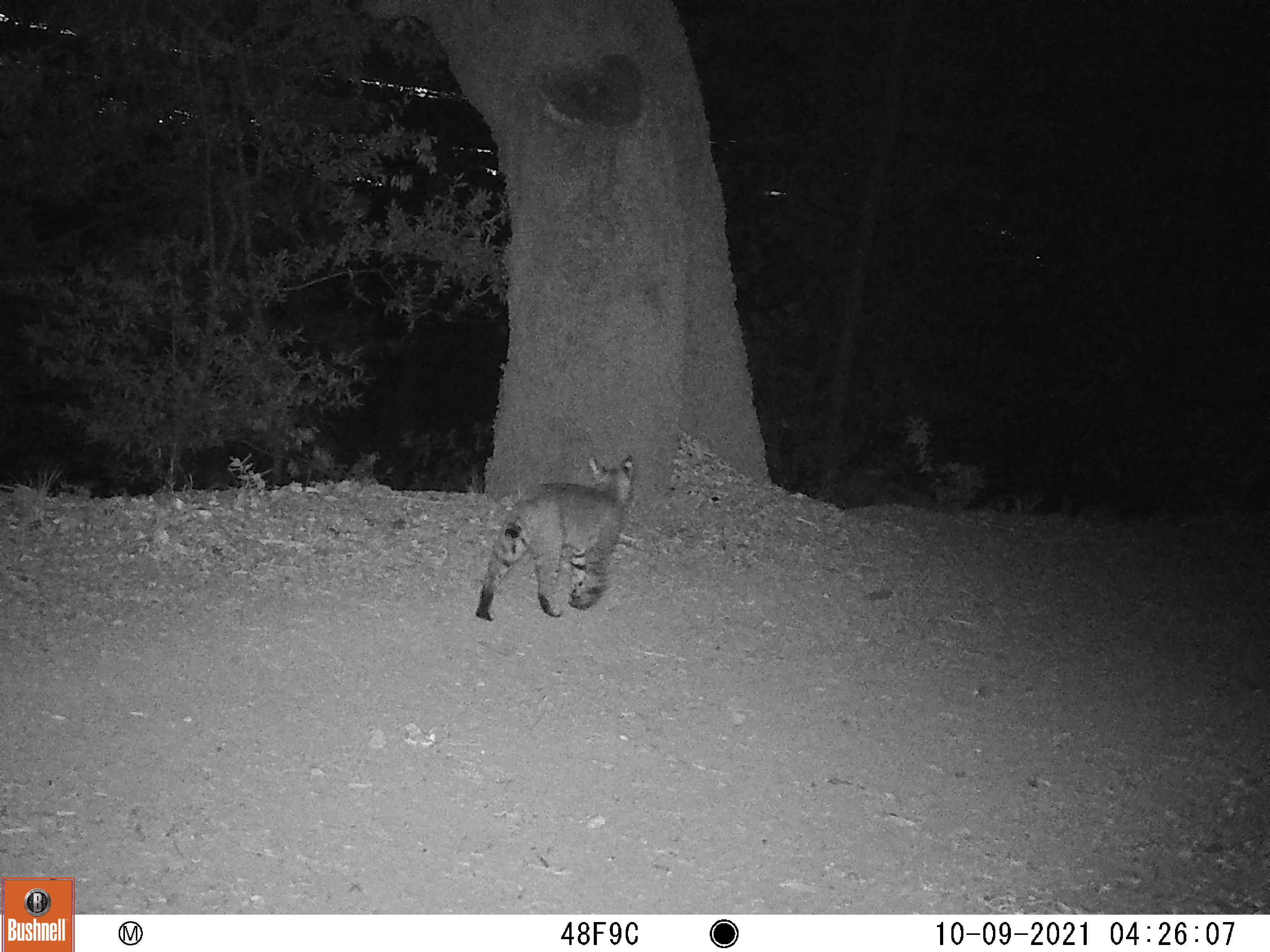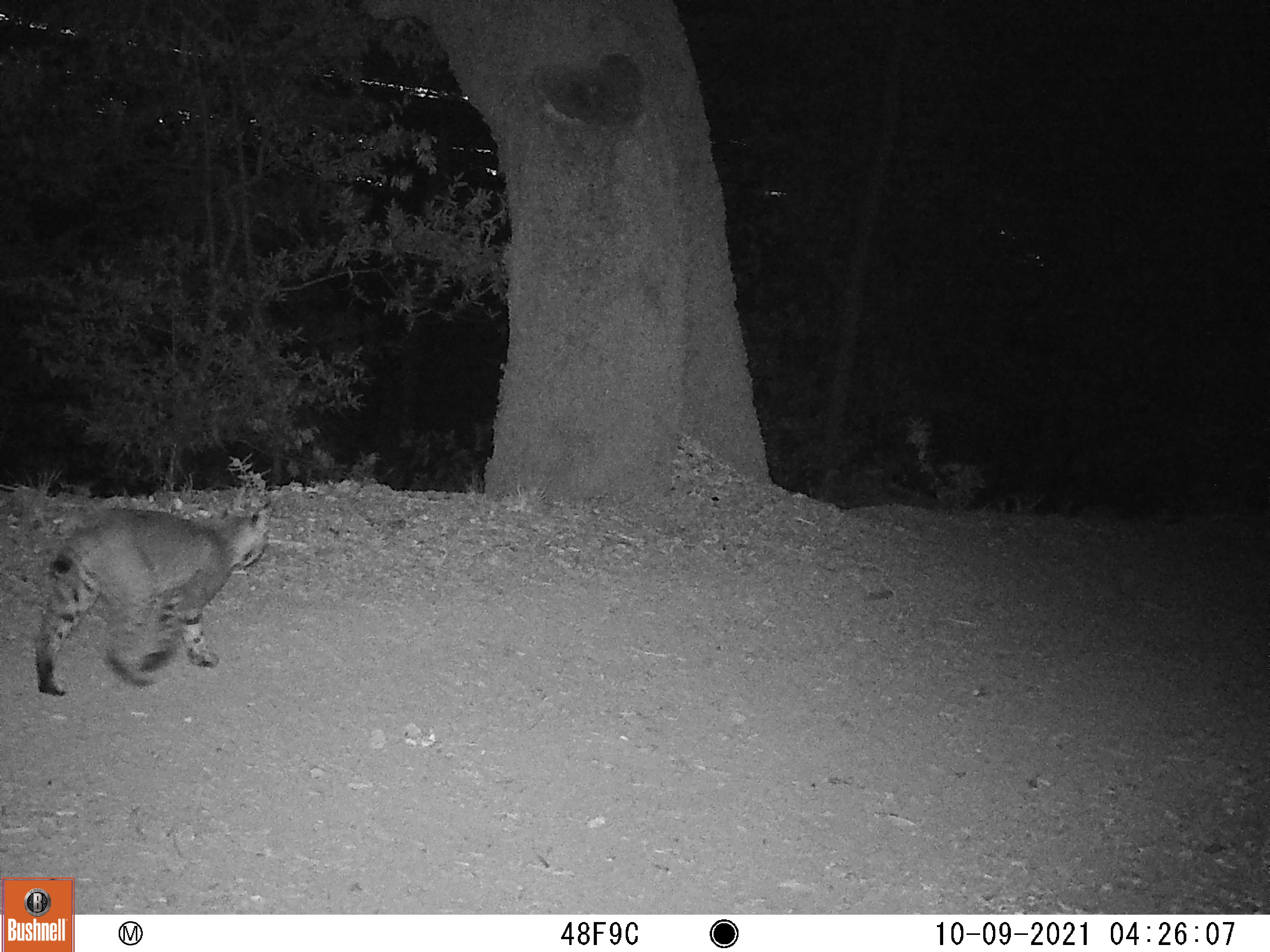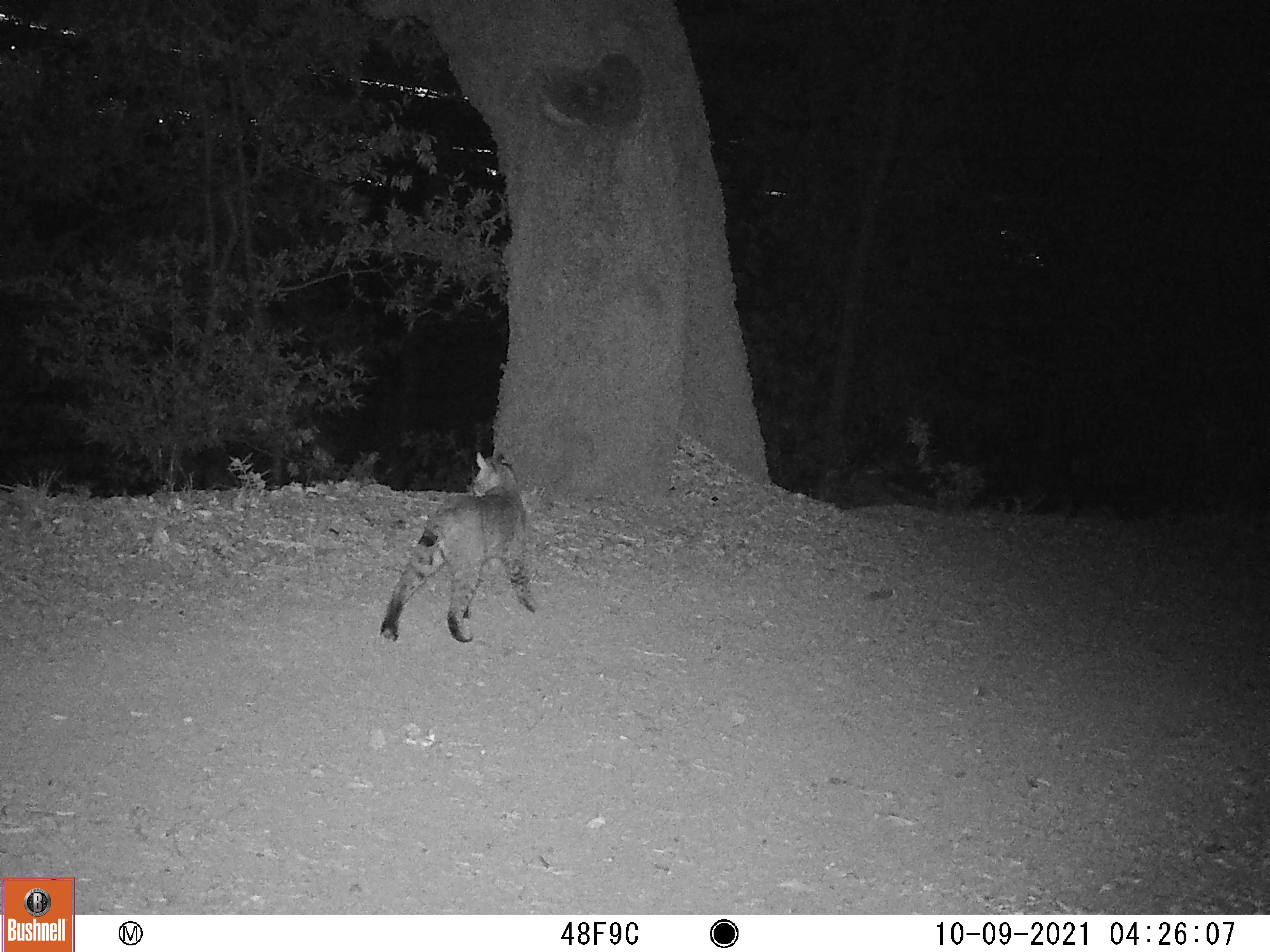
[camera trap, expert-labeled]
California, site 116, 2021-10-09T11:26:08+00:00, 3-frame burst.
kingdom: Animalia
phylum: Chordata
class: Mammalia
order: Carnivora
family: Felidae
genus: Lynx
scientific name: Lynx rufus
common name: bobcat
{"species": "bobcat (Lynx rufus)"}